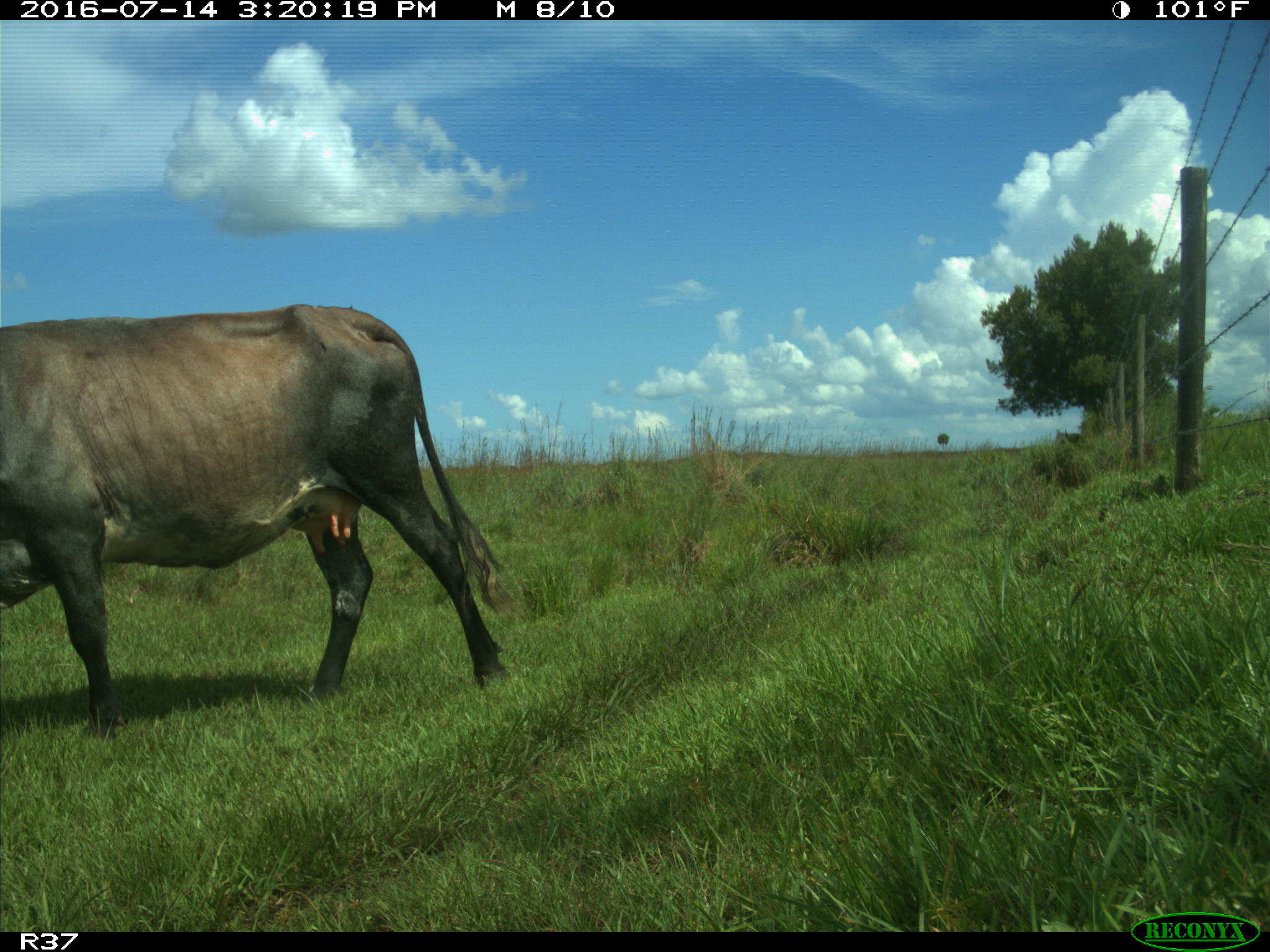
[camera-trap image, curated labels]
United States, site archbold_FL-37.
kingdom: Animalia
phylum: Chordata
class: Mammalia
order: Artiodactyla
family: Bovidae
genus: Bos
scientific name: Bos taurus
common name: domestic cow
Bos taurus (domestic cow).